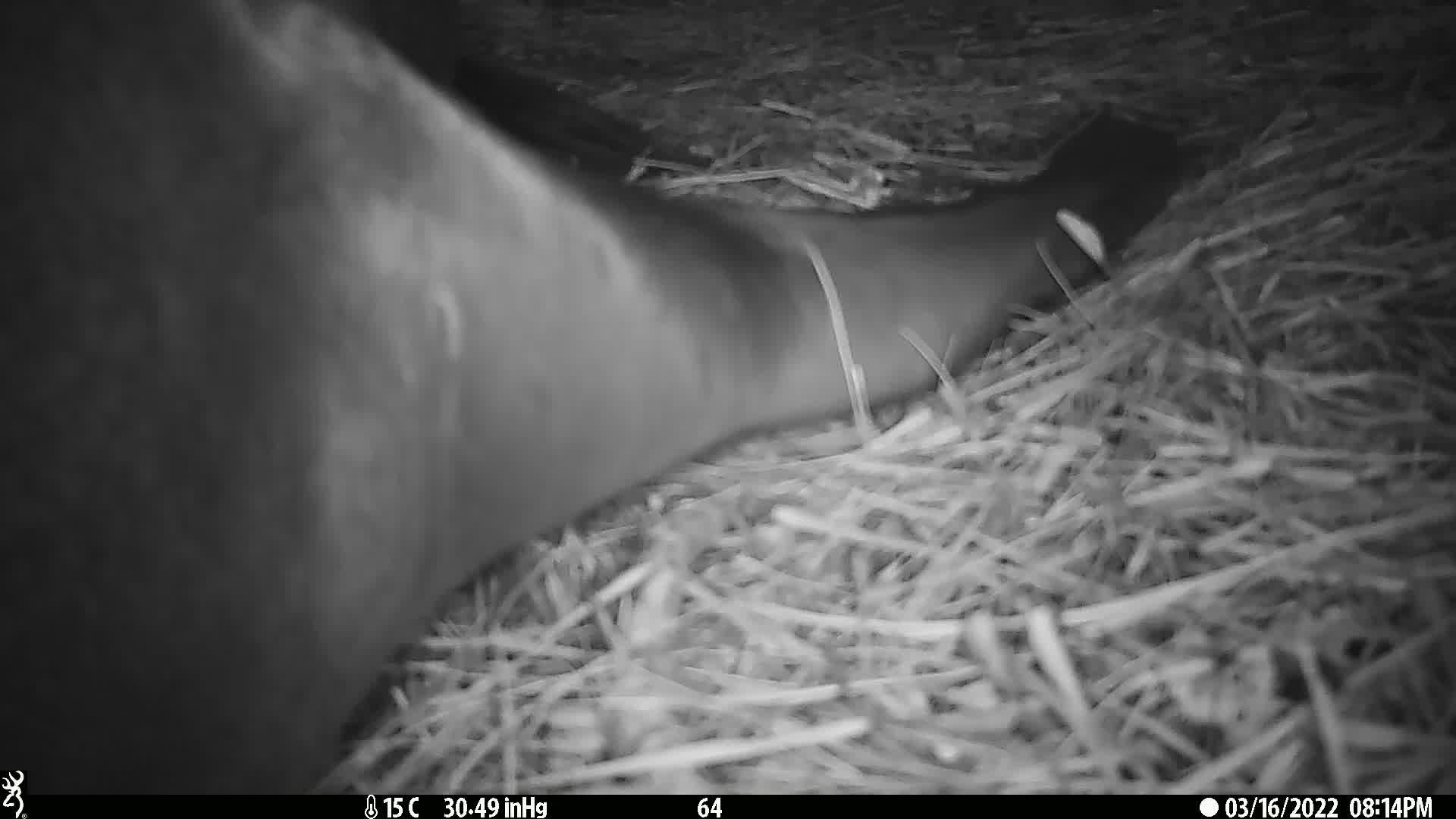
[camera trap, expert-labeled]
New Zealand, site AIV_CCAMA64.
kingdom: Animalia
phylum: Chordata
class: Mammalia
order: Carnivora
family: Otariidae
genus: Phocarctos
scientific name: Phocarctos hookeri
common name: new zealand sea lion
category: sealion